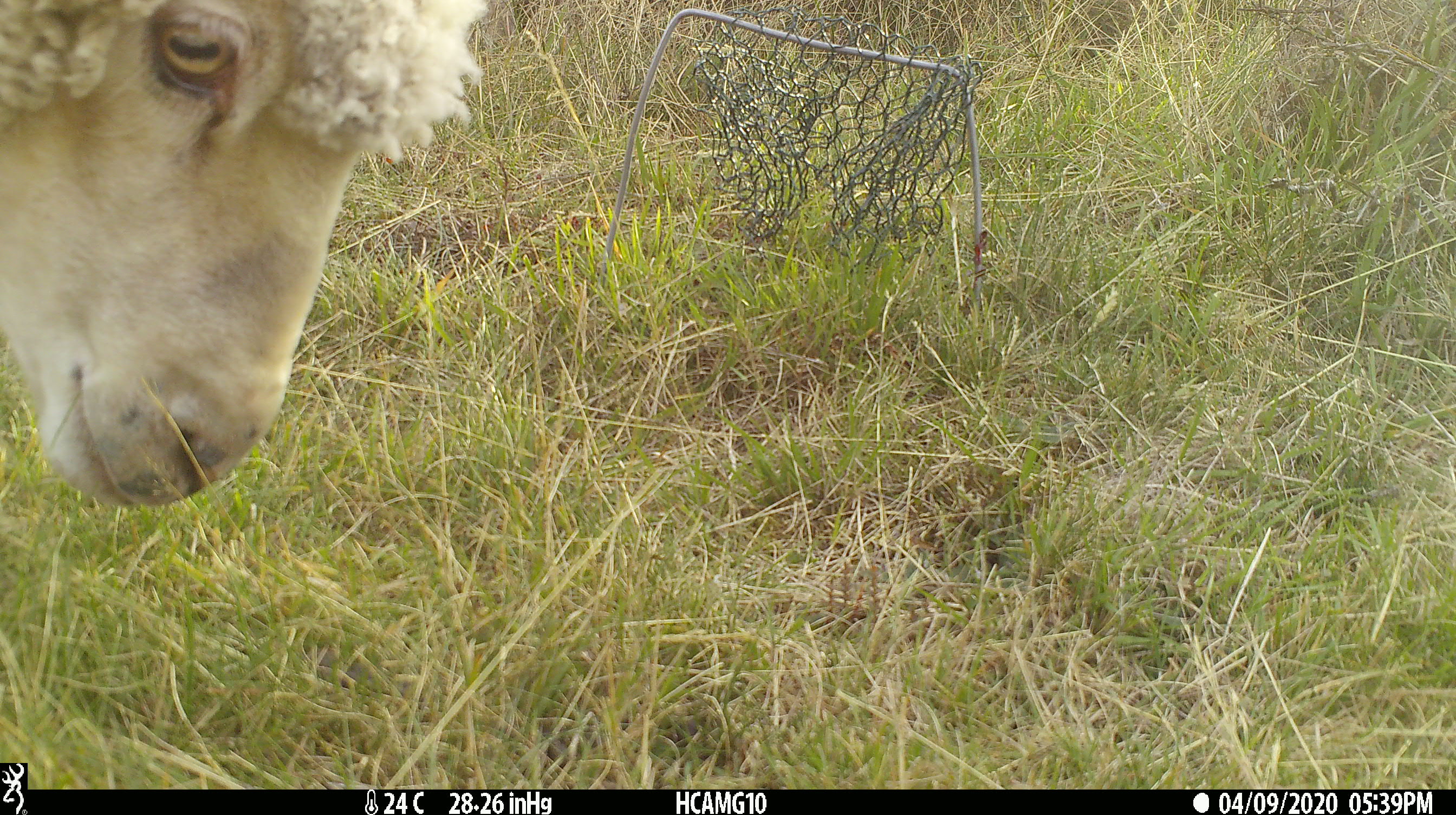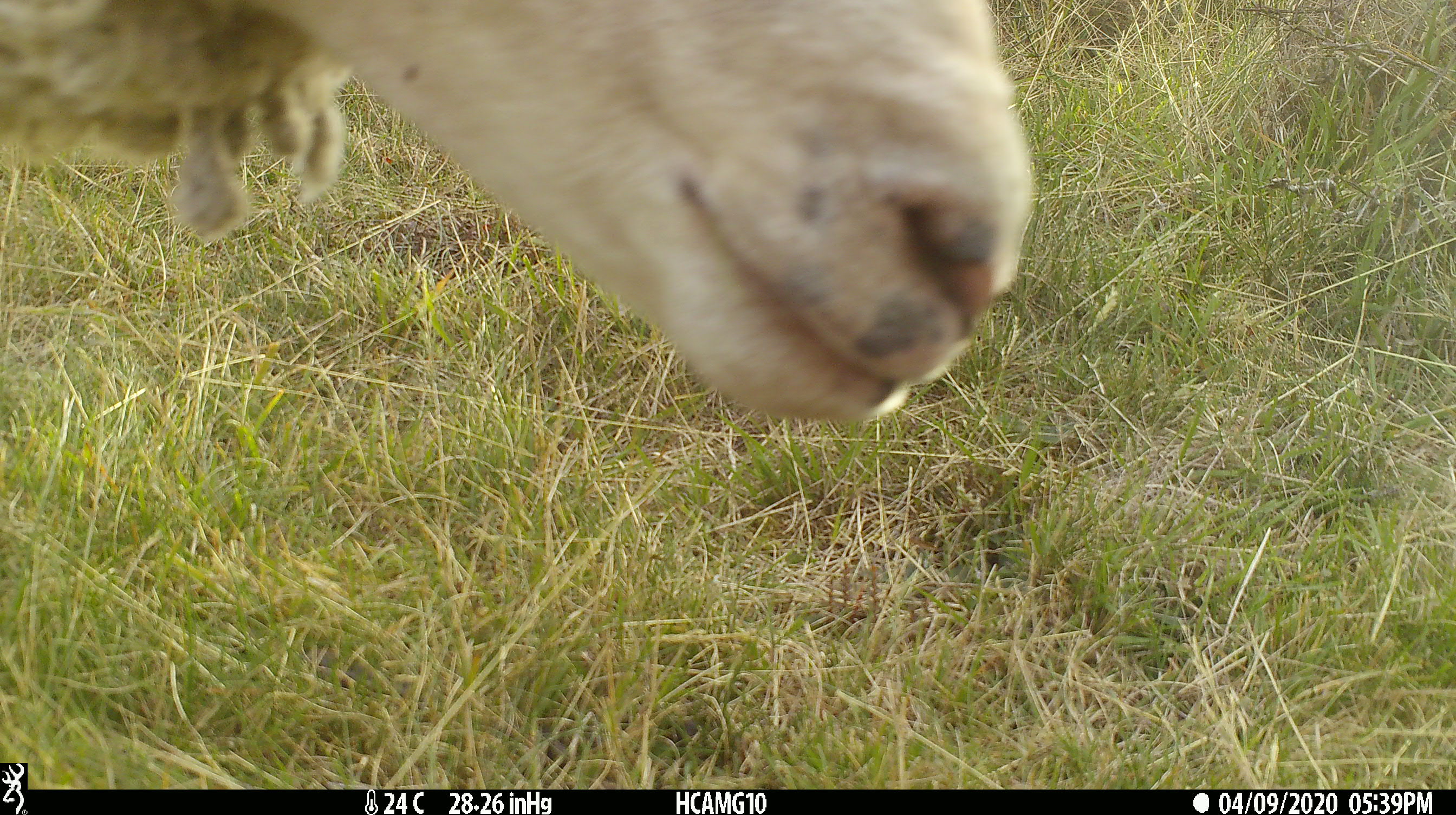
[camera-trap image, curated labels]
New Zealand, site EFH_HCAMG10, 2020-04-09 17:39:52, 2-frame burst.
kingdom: Animalia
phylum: Chordata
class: Mammalia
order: Artiodactyla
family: Bovidae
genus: Ovis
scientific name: Ovis aries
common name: domestic sheep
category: sheep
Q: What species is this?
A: Sheep (domestic sheep) (Ovis aries).